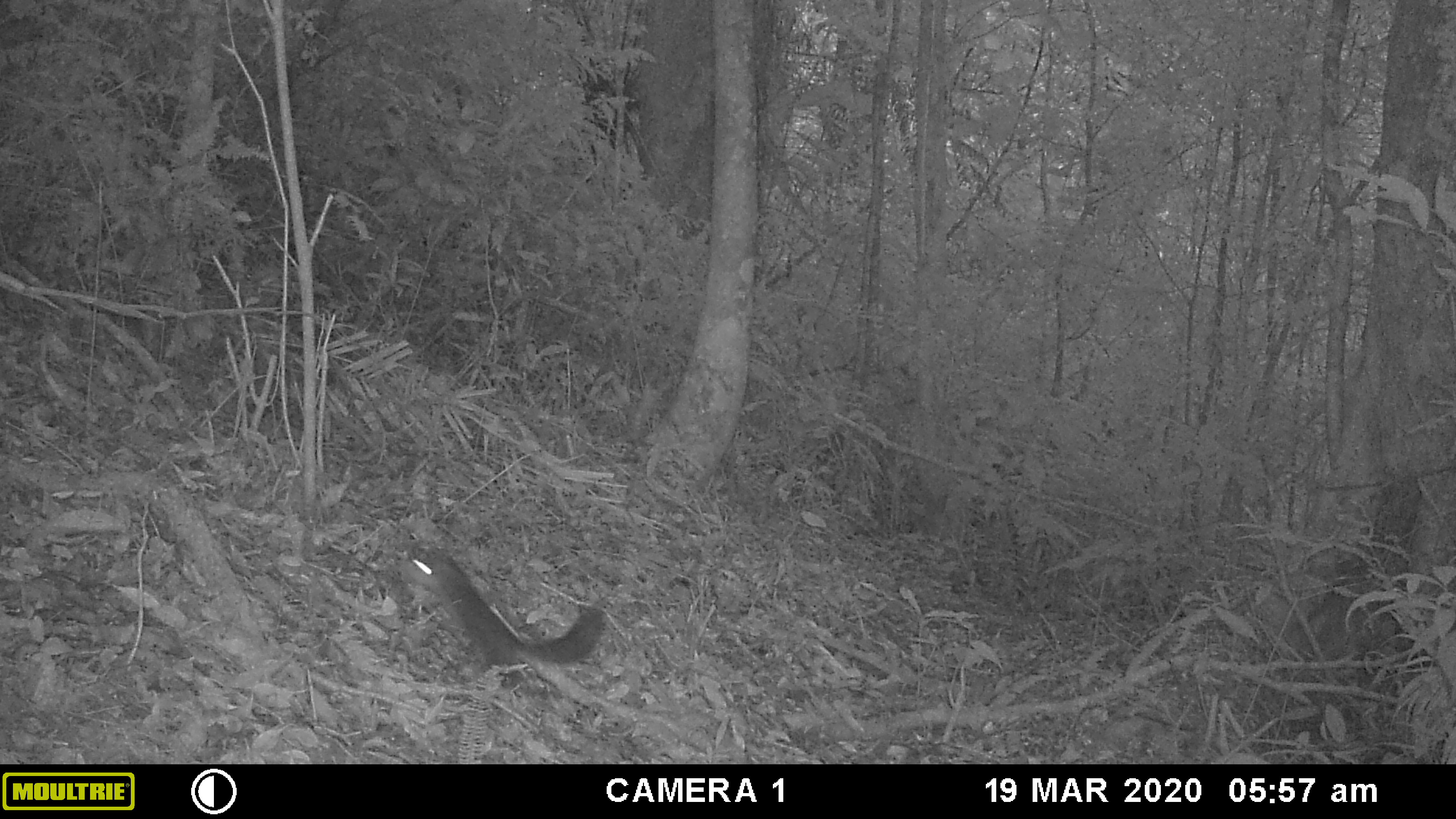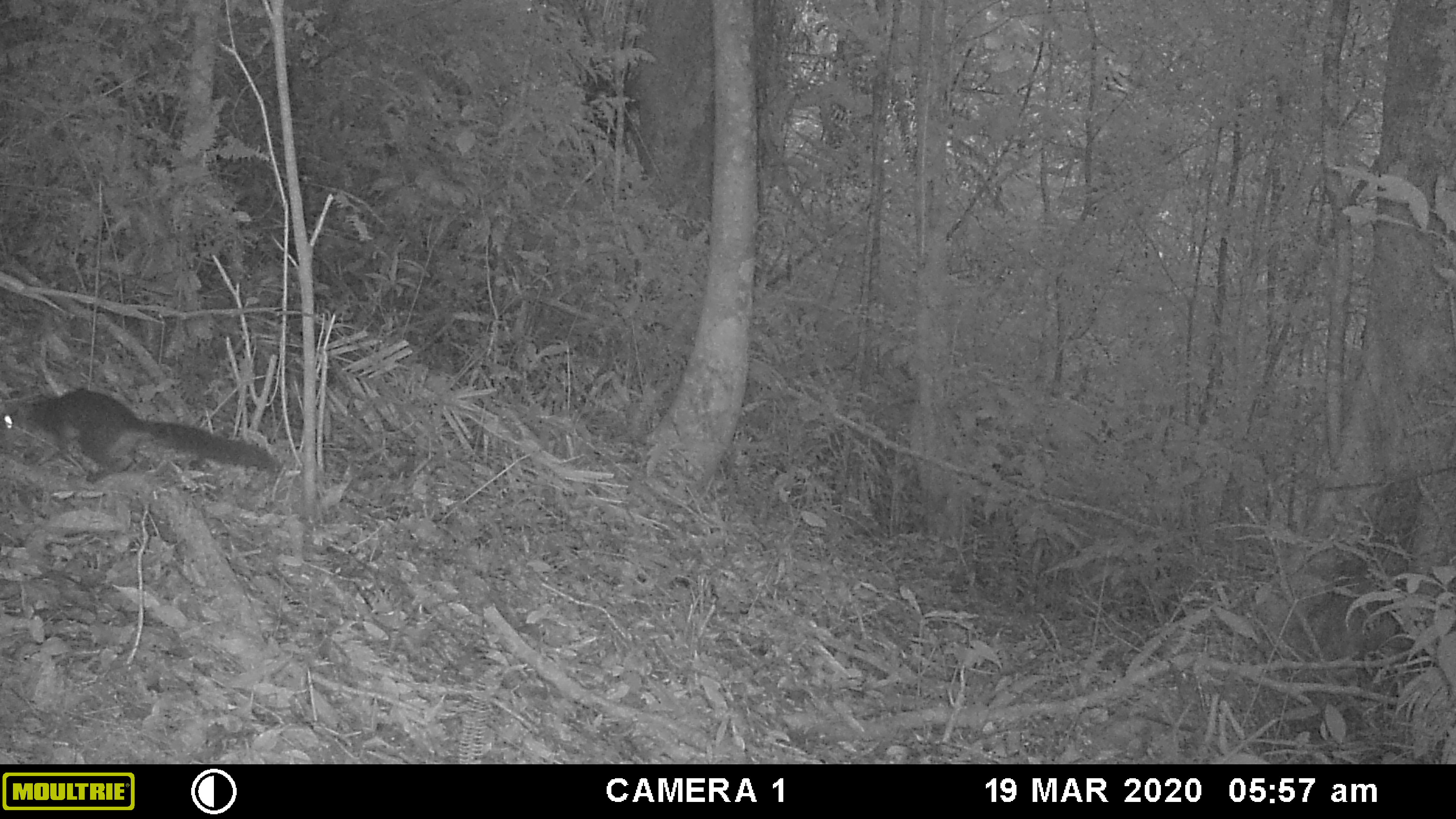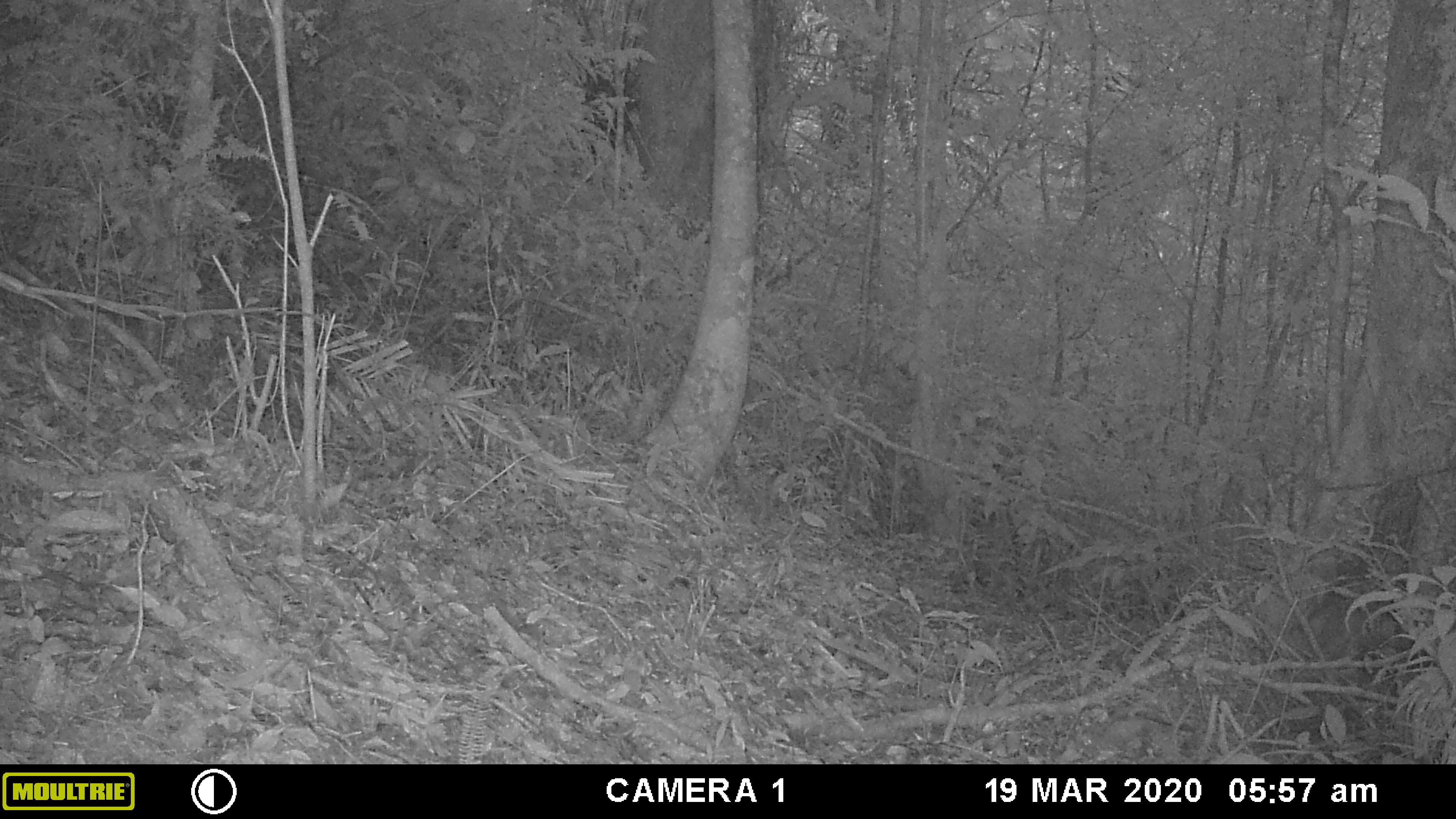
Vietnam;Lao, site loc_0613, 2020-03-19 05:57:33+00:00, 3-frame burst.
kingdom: Animalia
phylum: Chordata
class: Mammalia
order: Rodentia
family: Sciuridae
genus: Dremomys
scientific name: Dremomys rufigenis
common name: red-cheeked squirrel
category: red cheeked squirrel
Red cheeked squirrel (red-cheeked squirrel) (Dremomys rufigenis). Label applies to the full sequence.